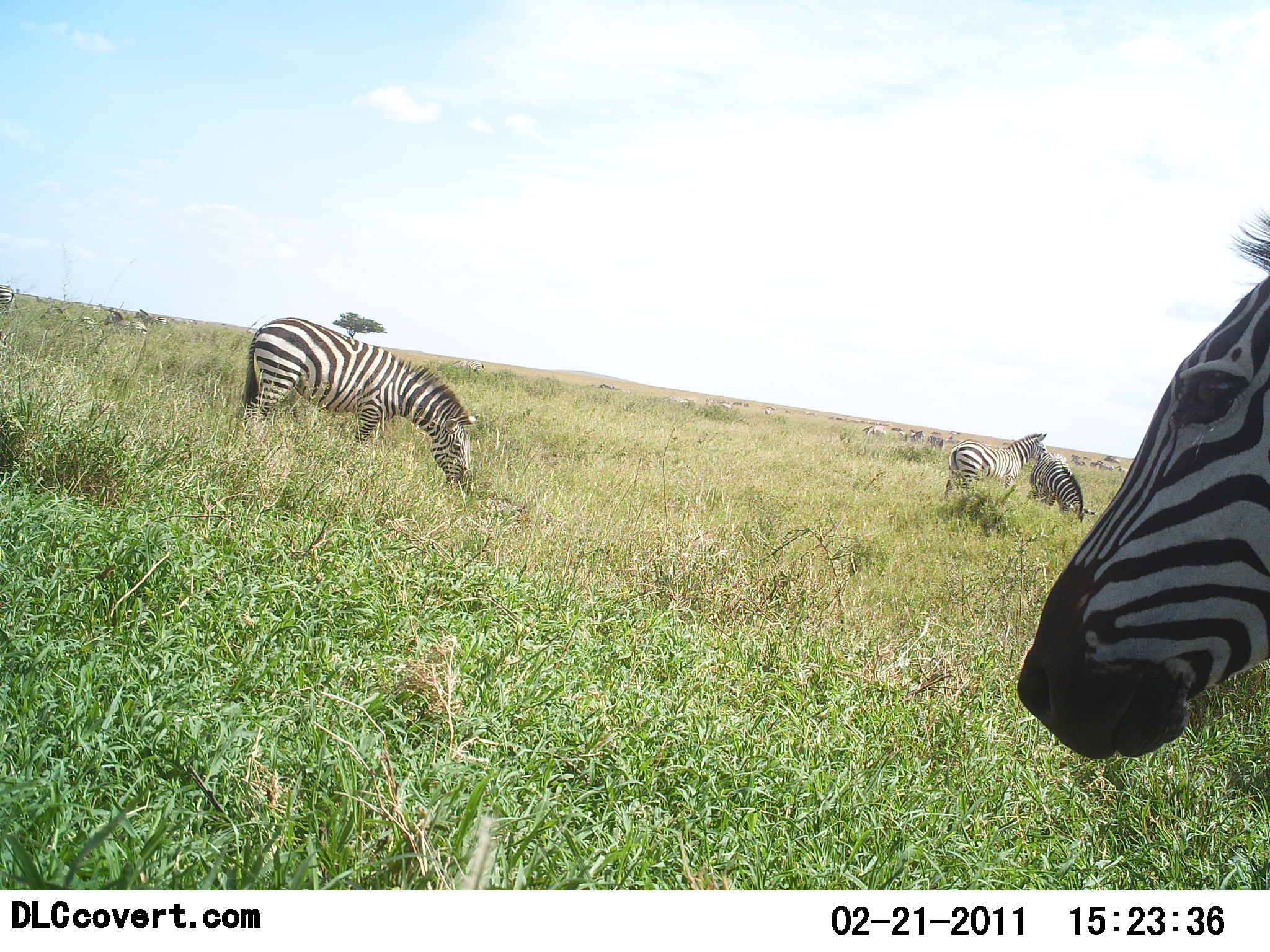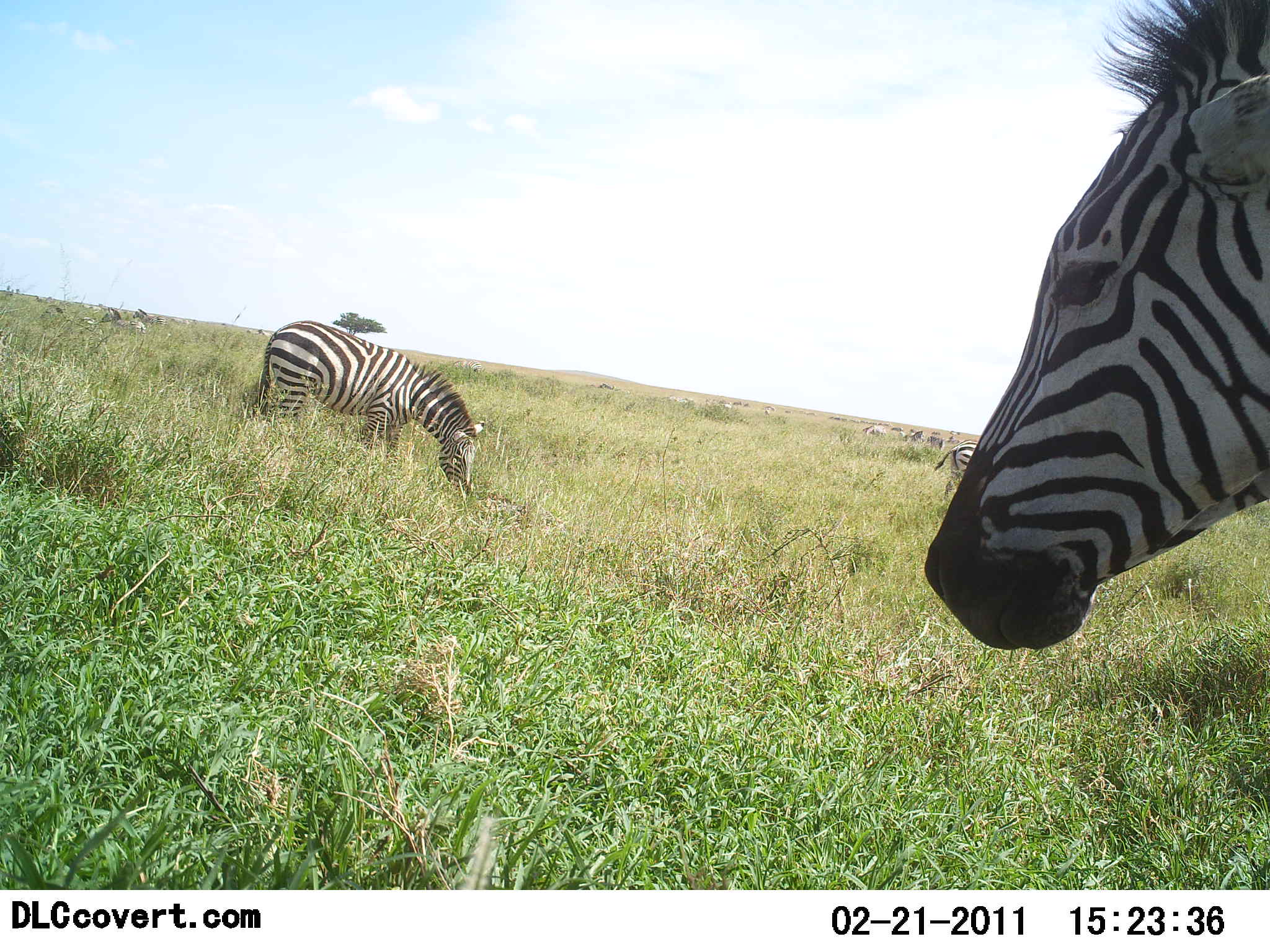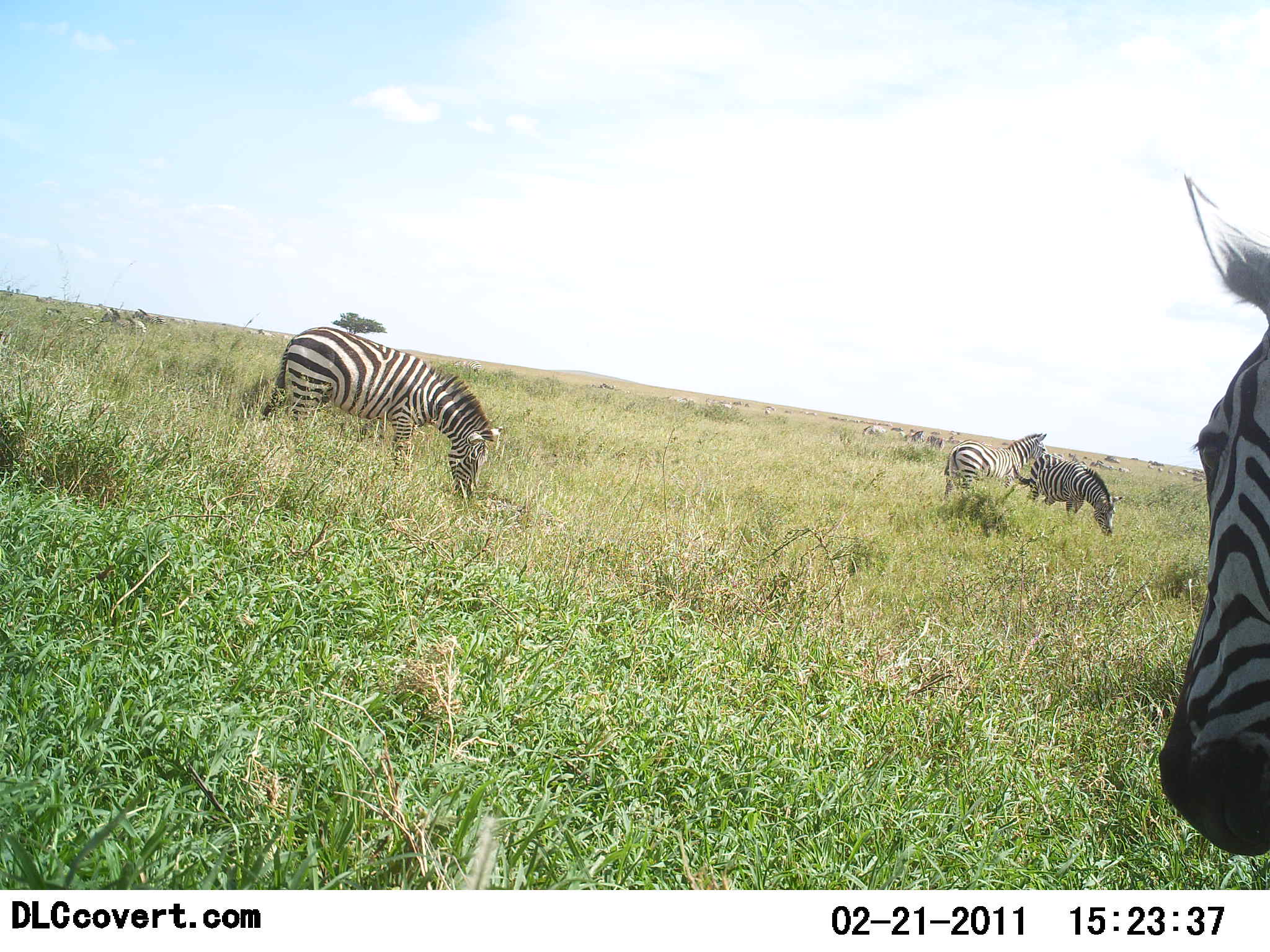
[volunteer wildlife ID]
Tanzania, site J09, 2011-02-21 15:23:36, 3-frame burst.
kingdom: Animalia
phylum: Chordata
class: Mammalia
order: Perissodactyla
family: Equidae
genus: Equus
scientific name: Equus quagga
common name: plains zebra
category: zebra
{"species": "zebra (plains zebra) (Equus quagga)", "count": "5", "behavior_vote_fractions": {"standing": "69%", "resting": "15%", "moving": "23%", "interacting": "15%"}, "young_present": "0%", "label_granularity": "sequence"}